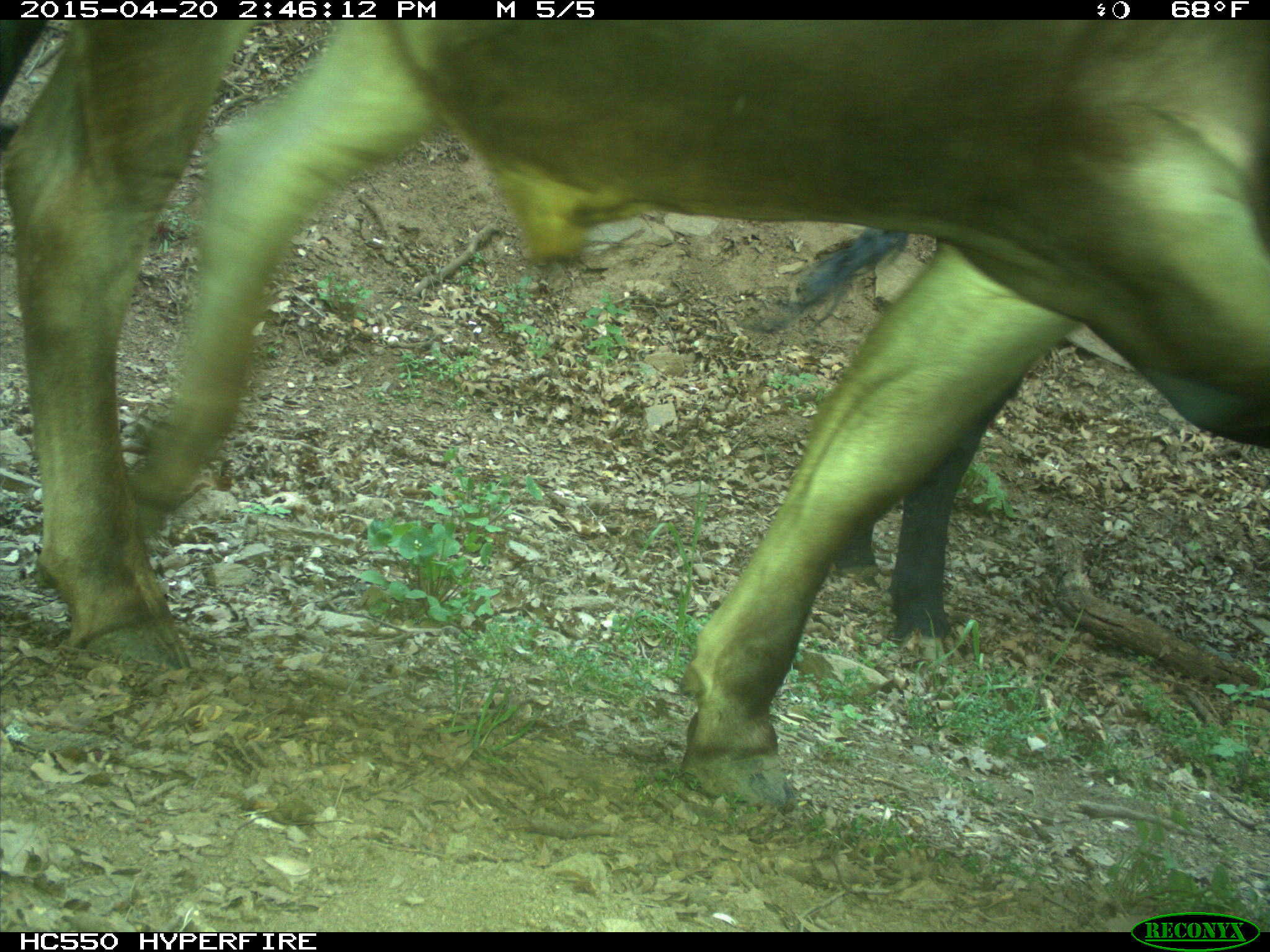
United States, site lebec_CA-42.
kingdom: Animalia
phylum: Chordata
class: Mammalia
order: Artiodactyla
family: Bovidae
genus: Bos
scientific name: Bos taurus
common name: domestic cow